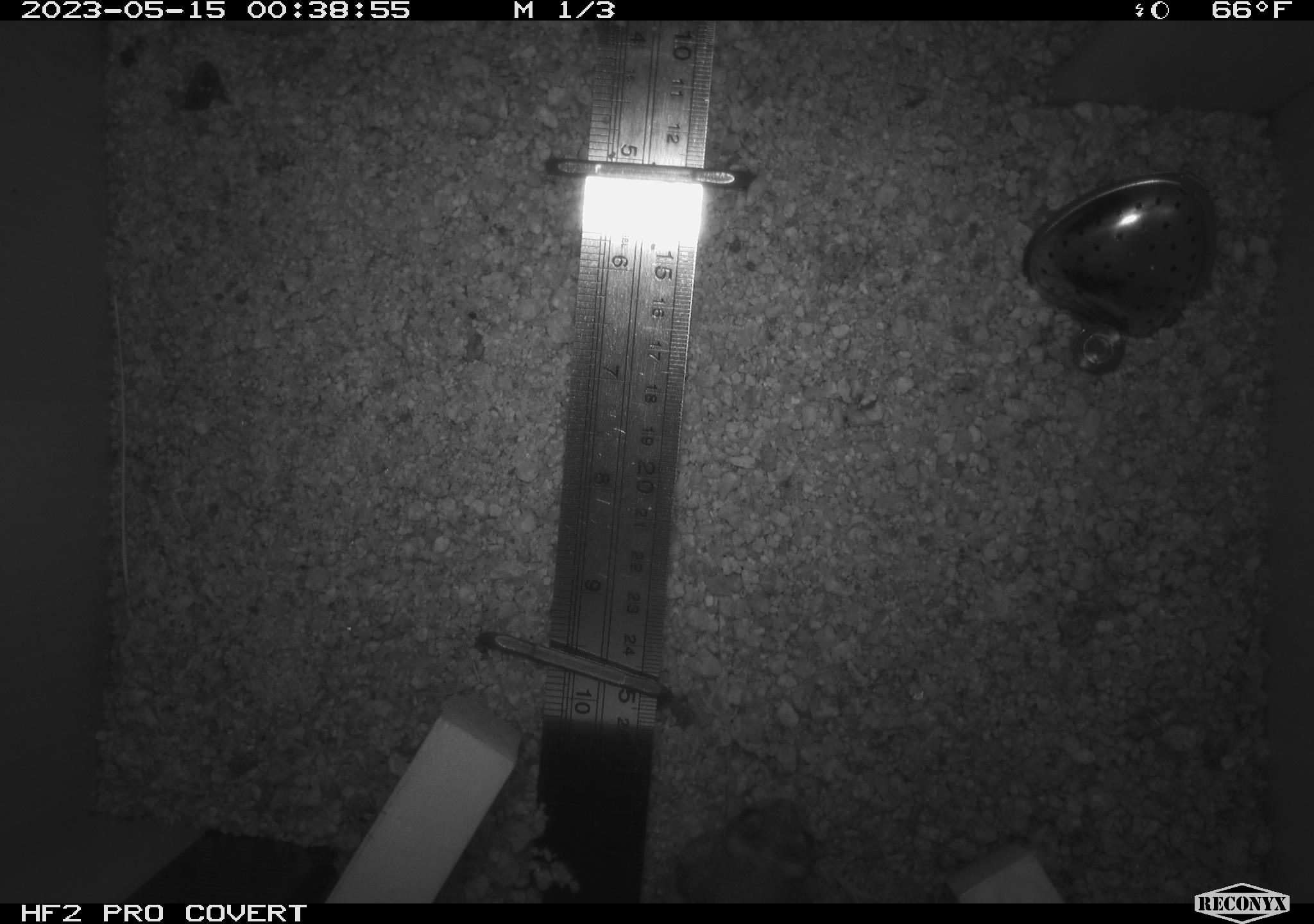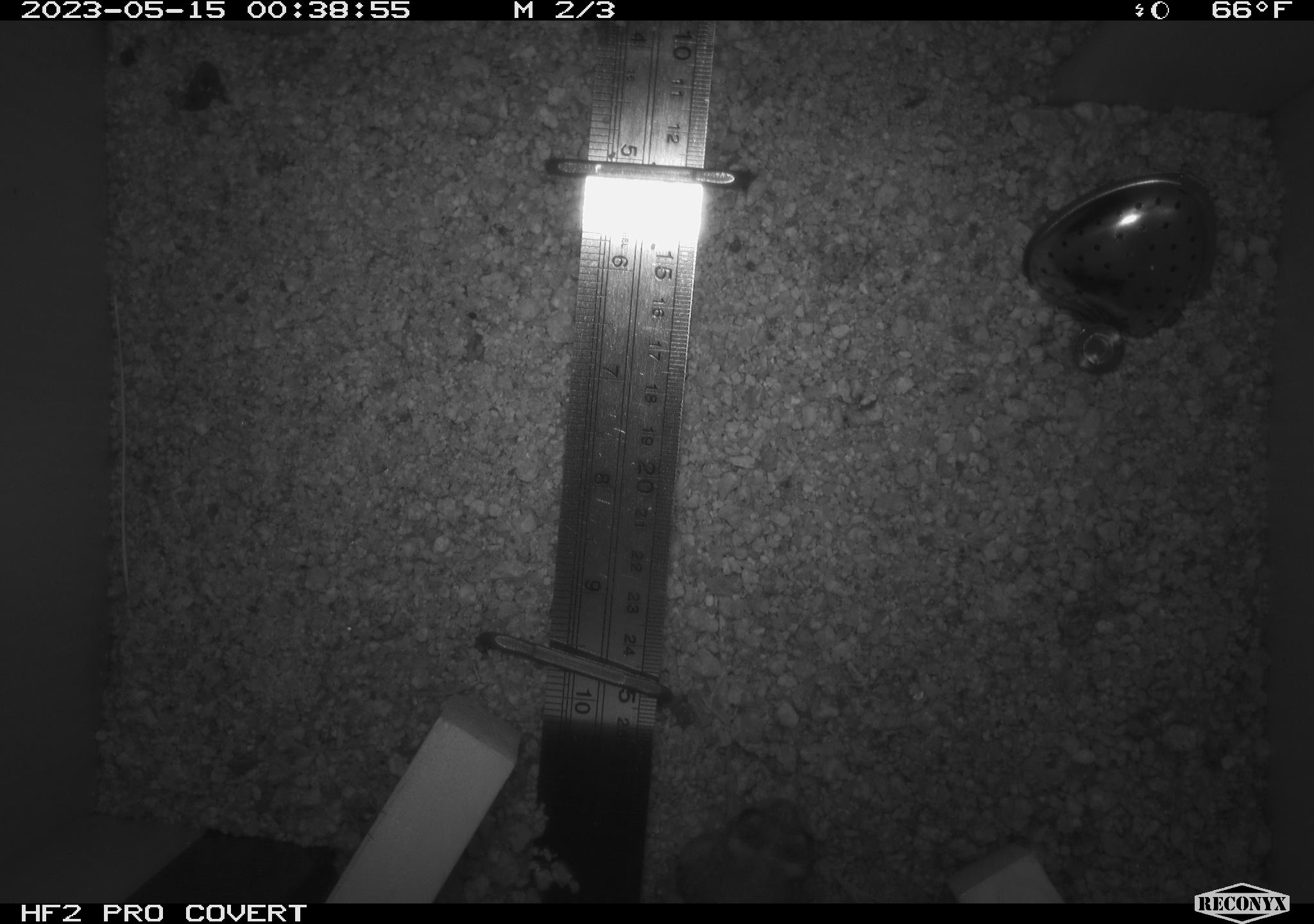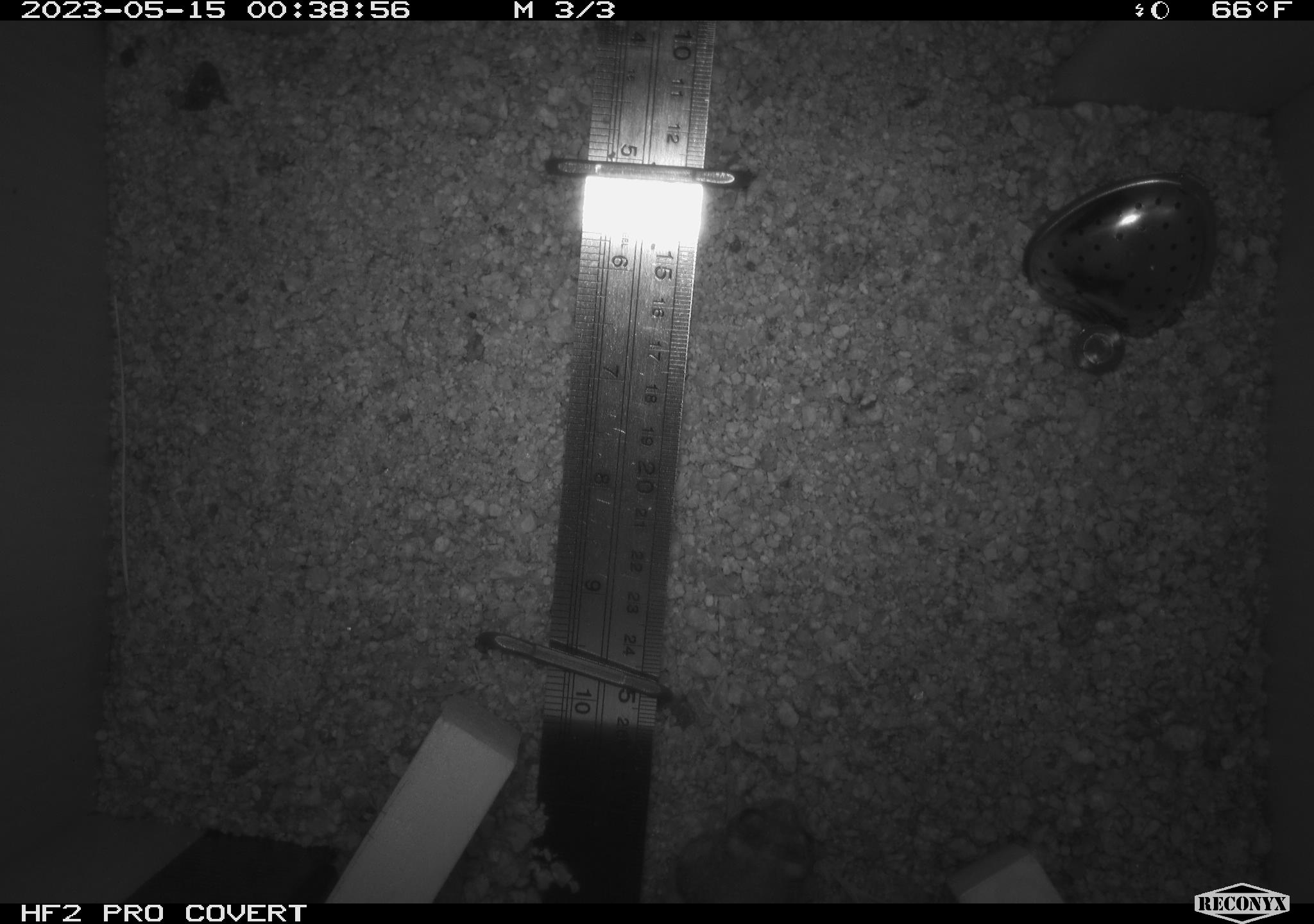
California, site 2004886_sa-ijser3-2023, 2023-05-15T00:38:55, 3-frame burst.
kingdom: Animalia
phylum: Chordata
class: Amphibia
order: Anura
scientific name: Anura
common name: frogs